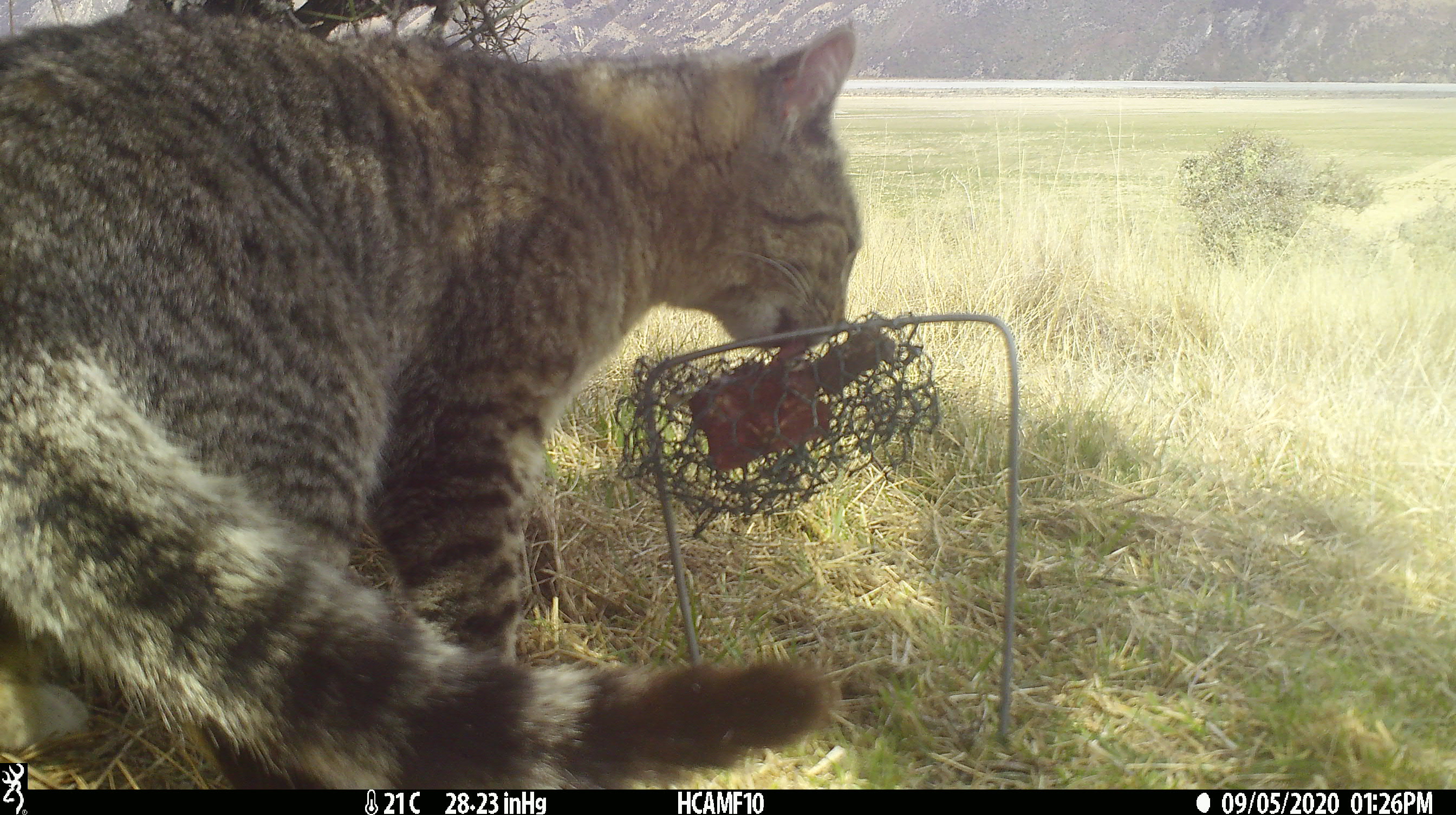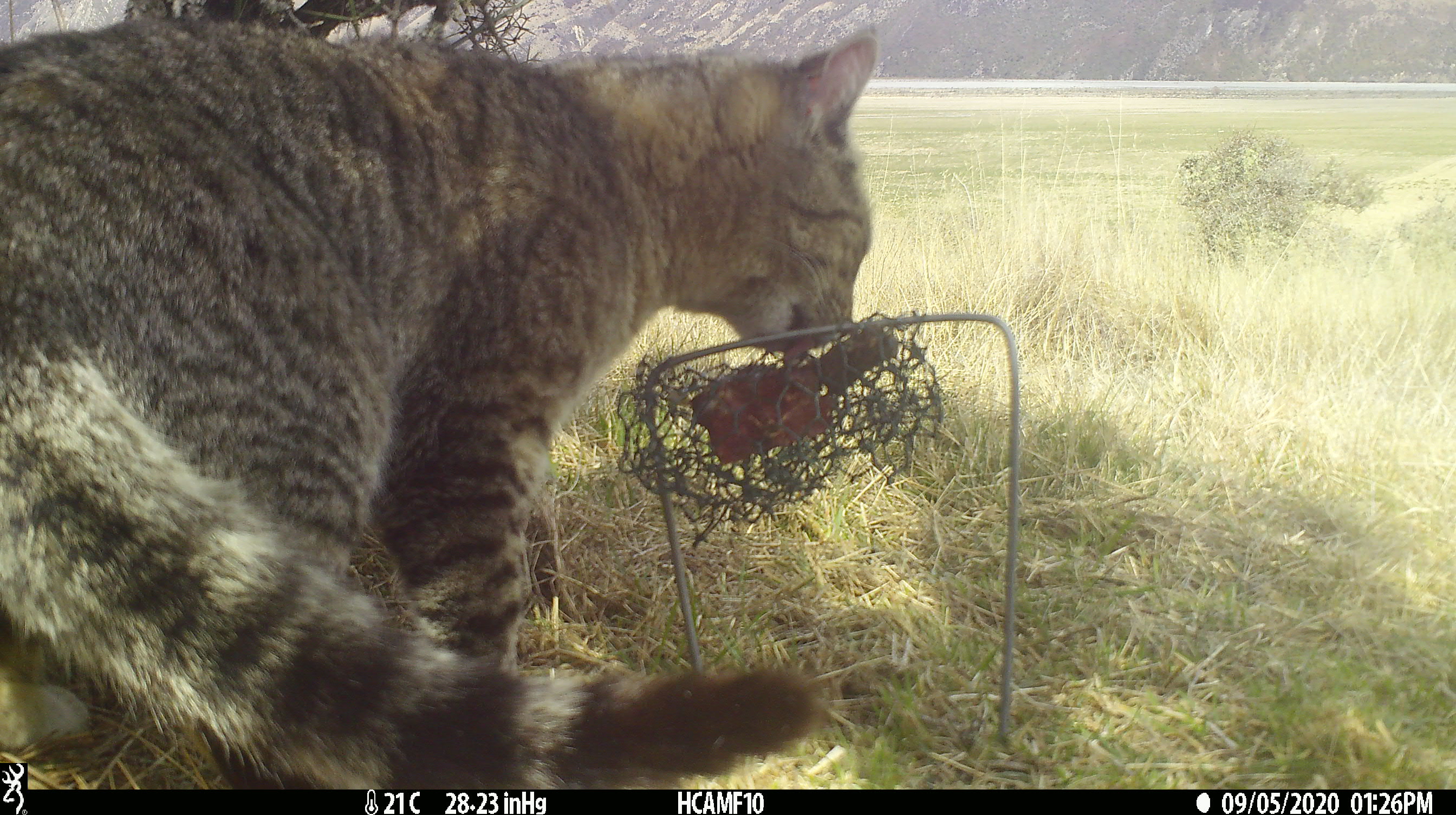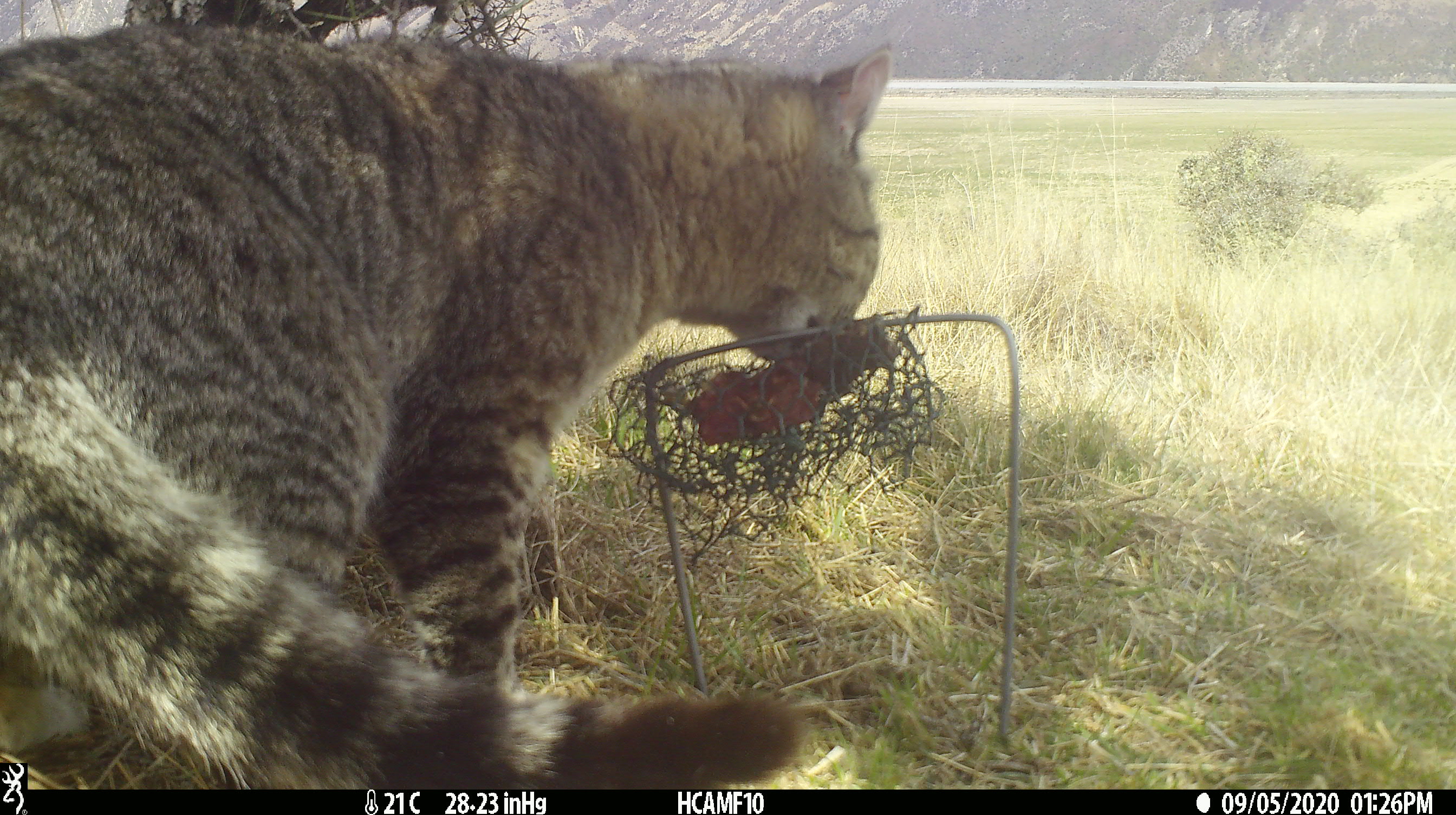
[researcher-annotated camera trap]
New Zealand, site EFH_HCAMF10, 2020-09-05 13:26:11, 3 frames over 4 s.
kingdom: Animalia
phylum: Chordata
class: Mammalia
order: Carnivora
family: Felidae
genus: Felis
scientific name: Felis catus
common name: domestic cat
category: cat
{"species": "cat (domestic cat) (Felis catus)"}